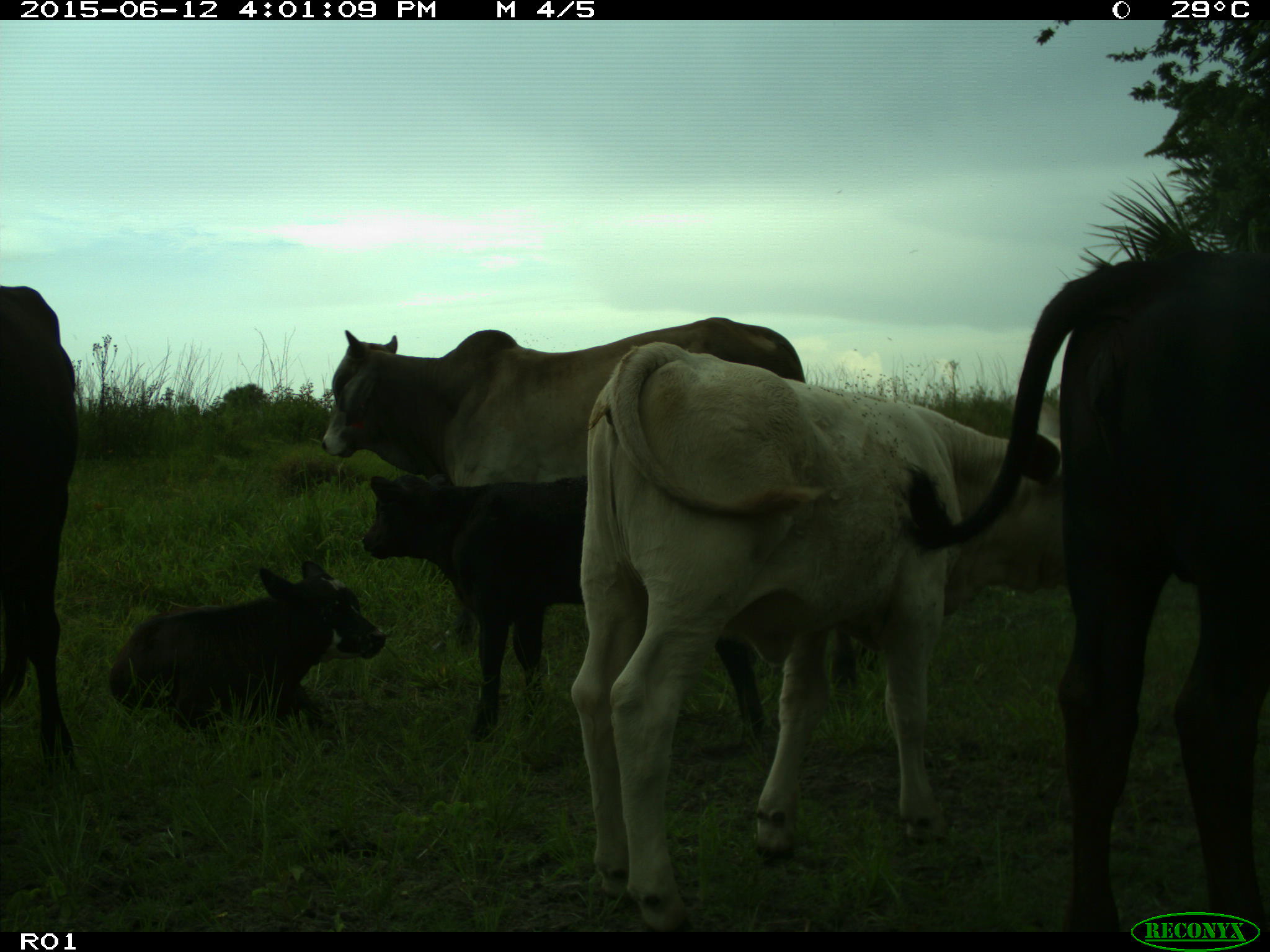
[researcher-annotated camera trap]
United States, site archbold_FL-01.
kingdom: Animalia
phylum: Chordata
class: Mammalia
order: Artiodactyla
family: Bovidae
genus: Bos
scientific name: Bos taurus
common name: domestic cow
Bos taurus (domestic cow).